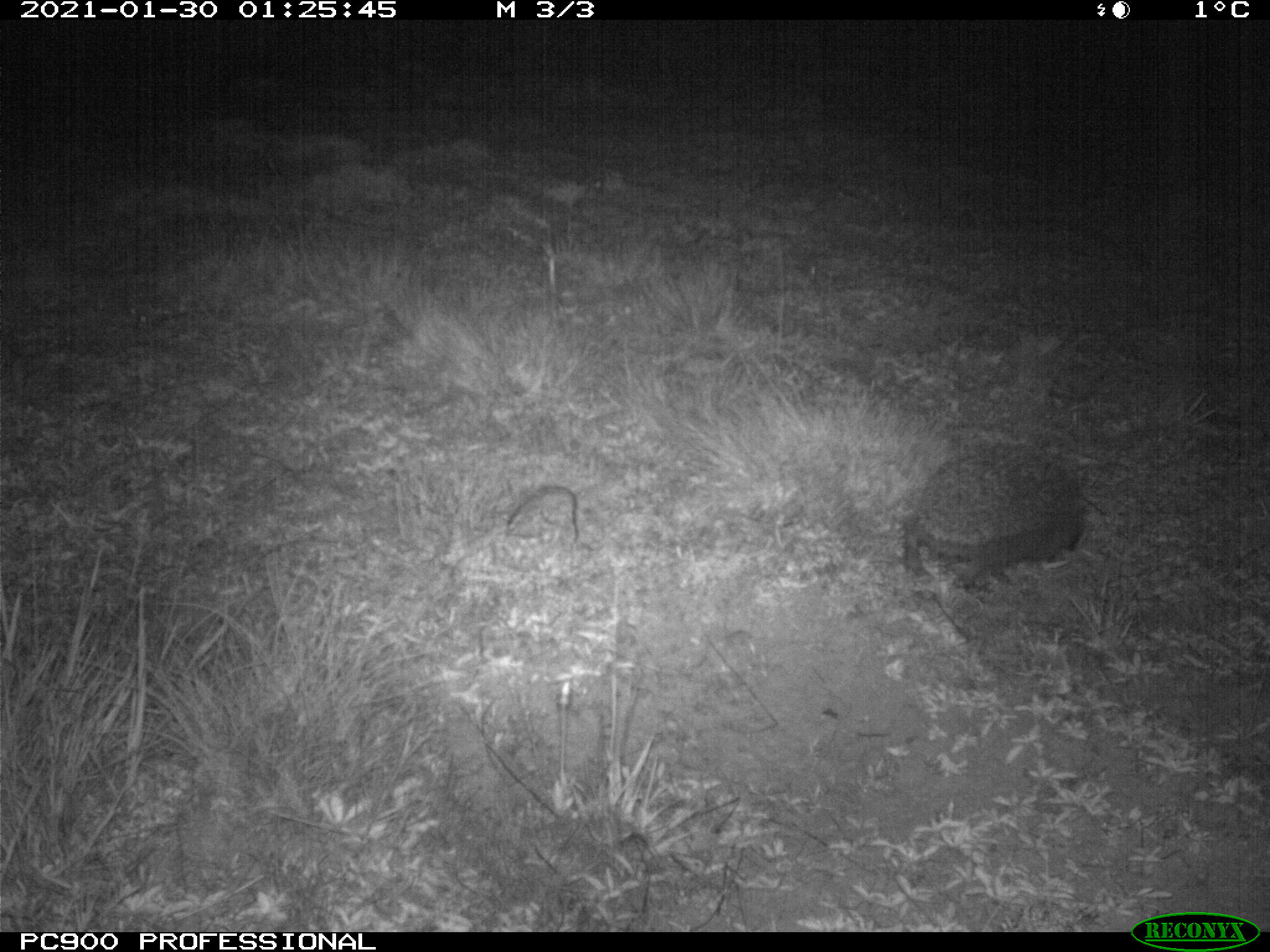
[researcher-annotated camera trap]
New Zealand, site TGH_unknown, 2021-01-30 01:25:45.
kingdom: Animalia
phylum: Chordata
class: Mammalia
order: Eulipotyphla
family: Erinaceidae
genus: Erinaceus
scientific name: Erinaceus europaeus europaeus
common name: european hedgehog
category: hedgehog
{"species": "hedgehog (european hedgehog) (Erinaceus europaeus europaeus)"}